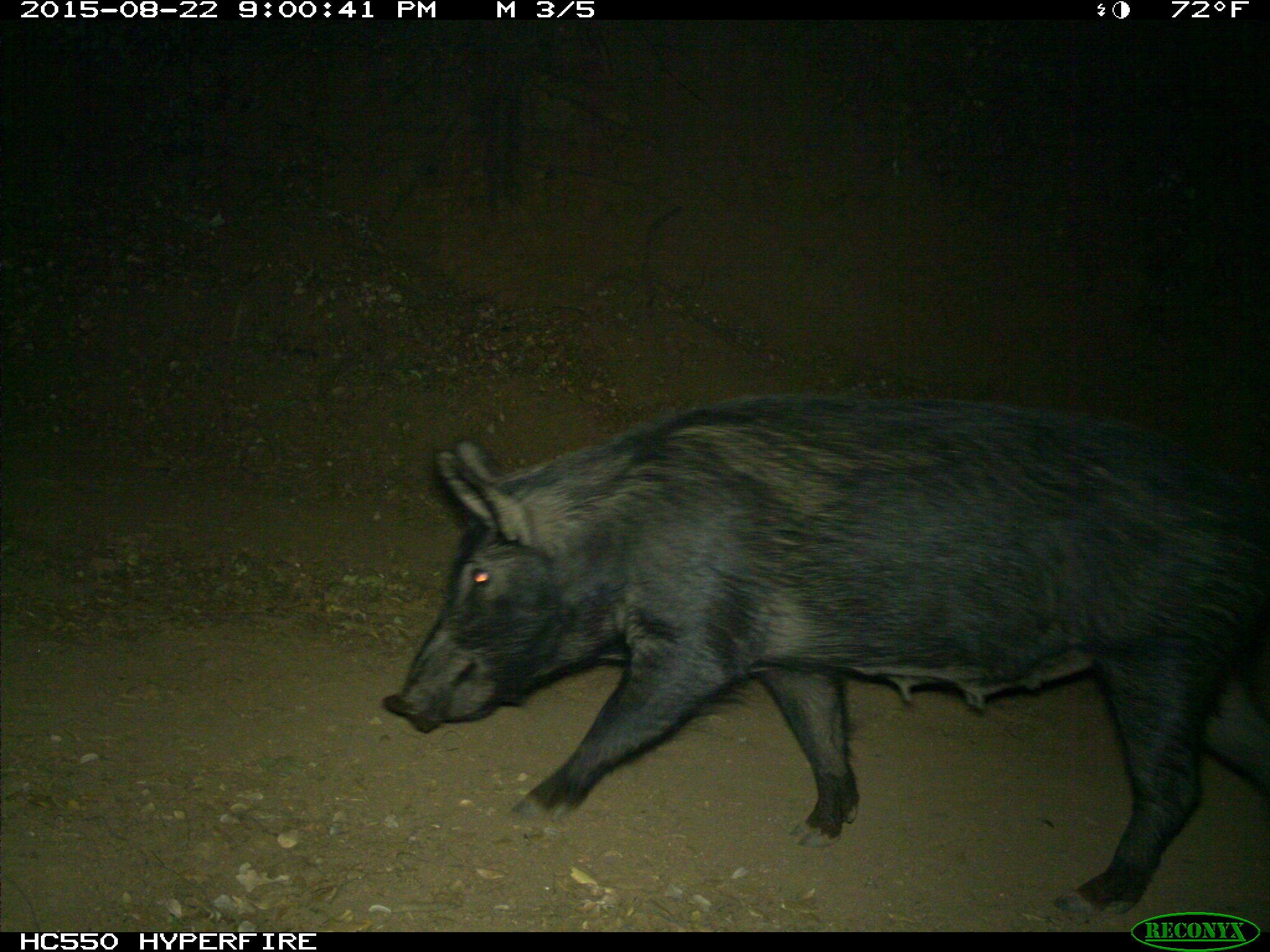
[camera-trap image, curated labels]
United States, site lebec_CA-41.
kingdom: Animalia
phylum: Chordata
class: Mammalia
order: Artiodactyla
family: Suidae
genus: Sus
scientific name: Sus scrofa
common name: wild boar